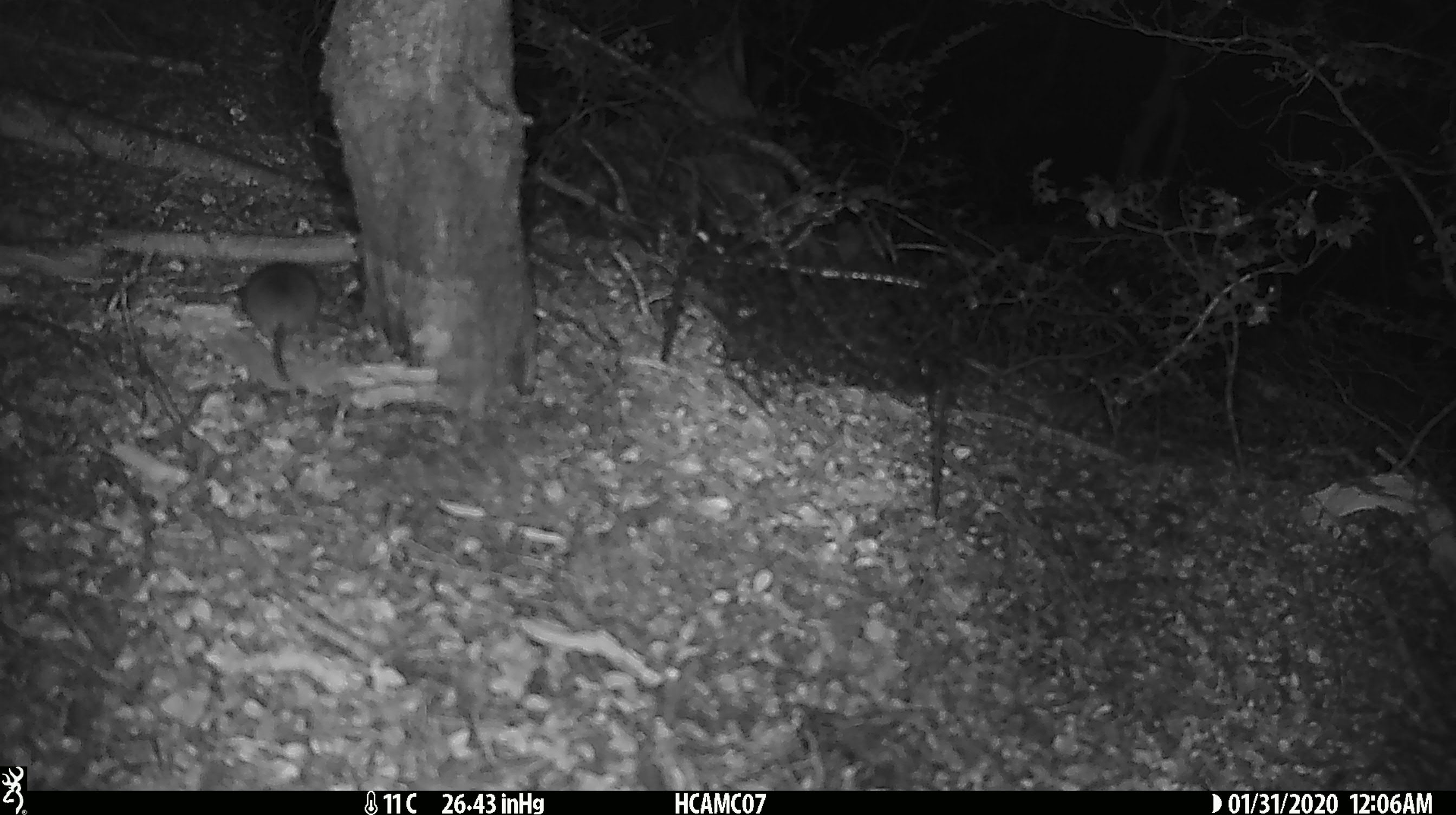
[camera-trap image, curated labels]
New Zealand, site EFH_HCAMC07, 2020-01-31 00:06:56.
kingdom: Animalia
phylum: Chordata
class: Mammalia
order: Rodentia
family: Muridae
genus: Mus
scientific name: Mus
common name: mouse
Mouse (Mus).